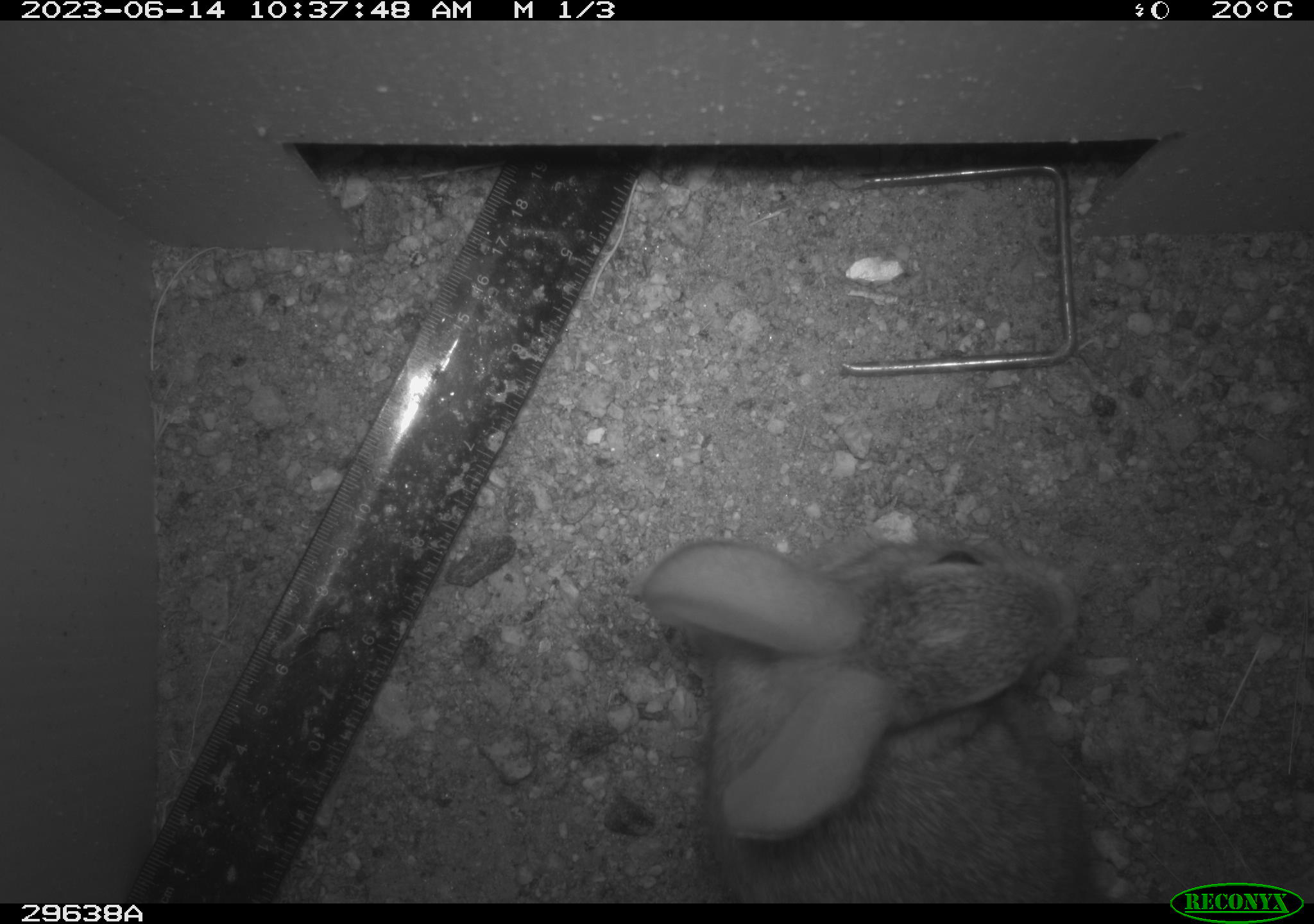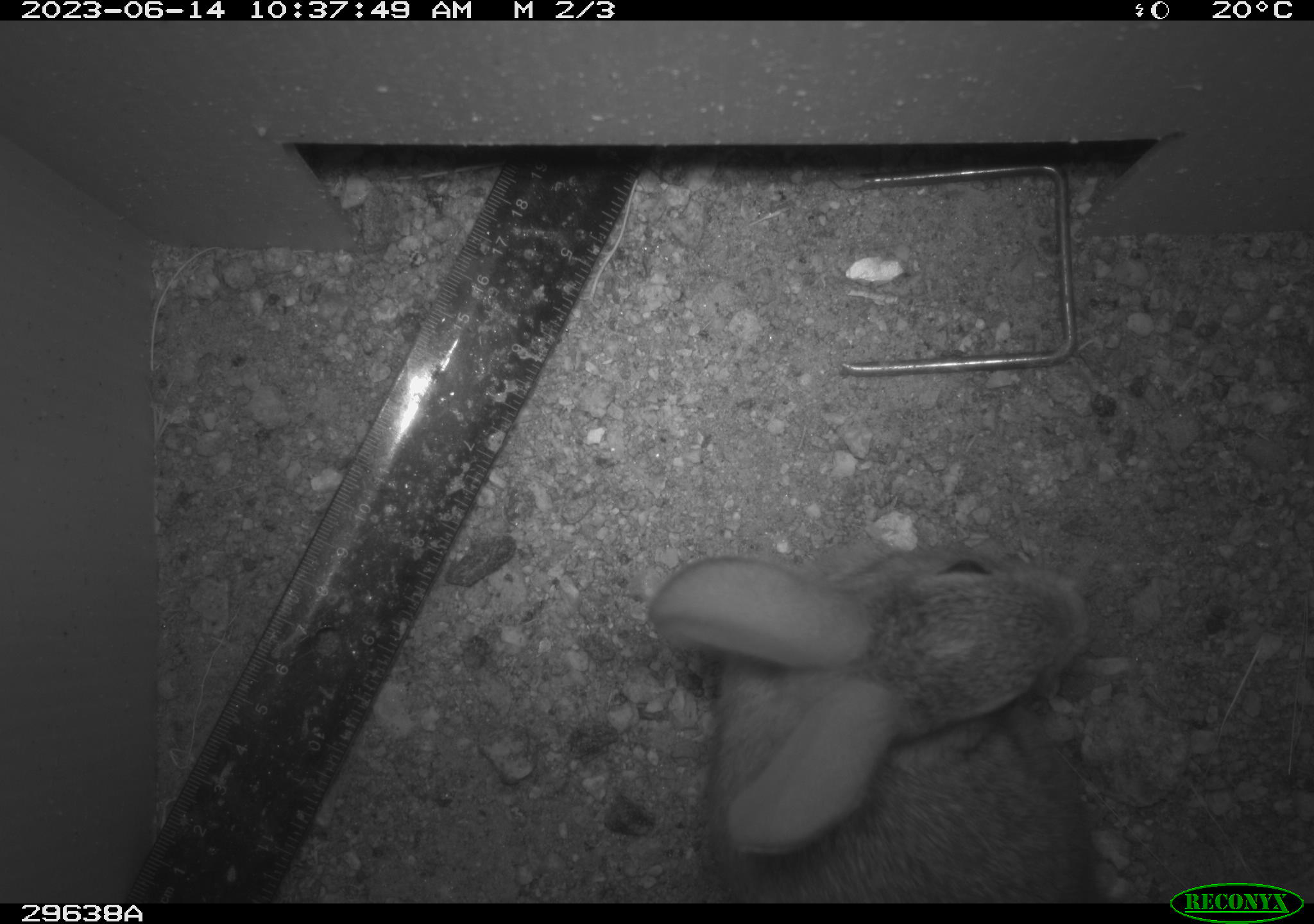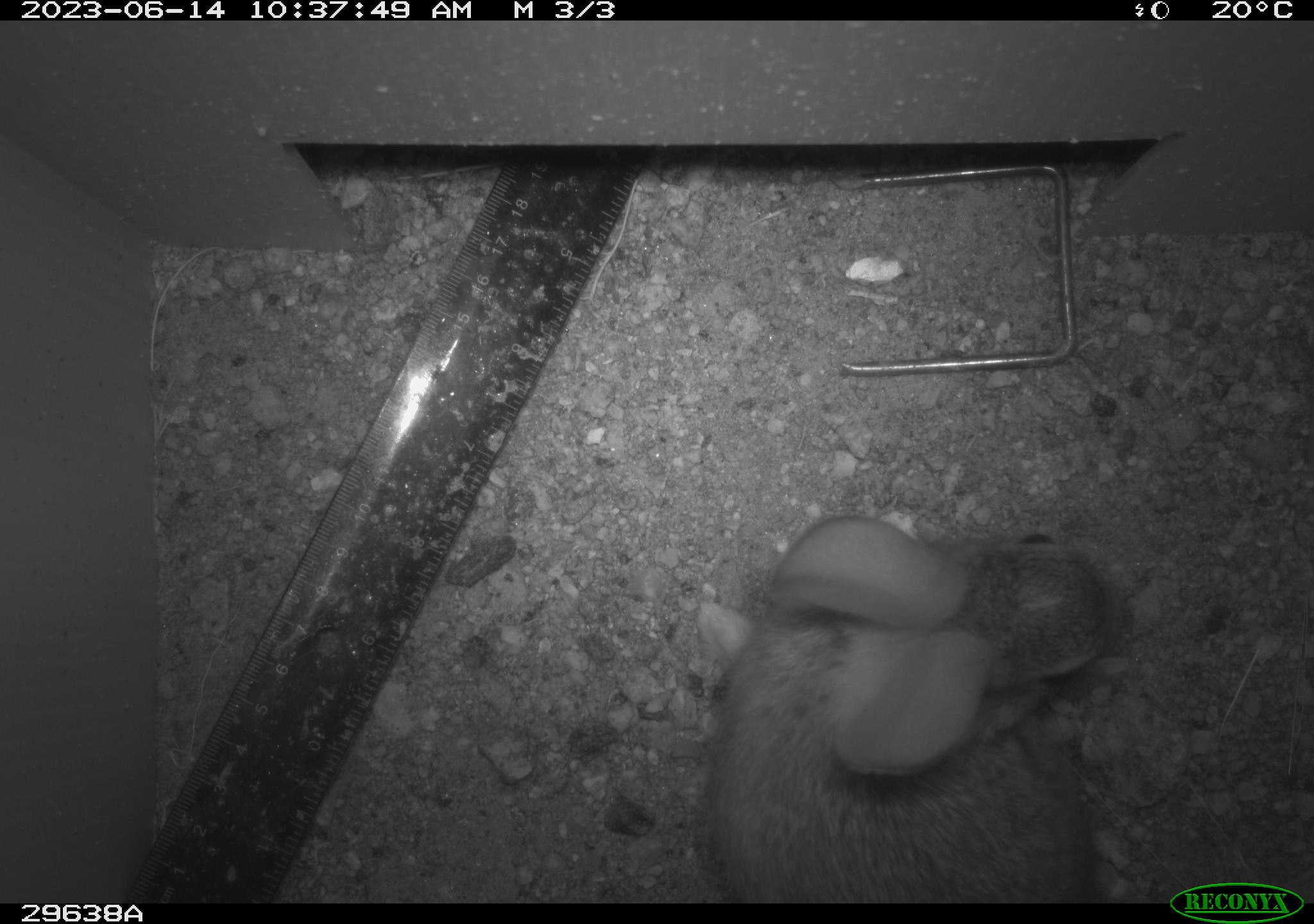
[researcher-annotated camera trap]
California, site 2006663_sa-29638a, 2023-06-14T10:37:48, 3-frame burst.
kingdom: Animalia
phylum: Chordata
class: Mammalia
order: Lagomorpha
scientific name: Lagomorpha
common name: hares, rabbits, and pikas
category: lagomorpha order